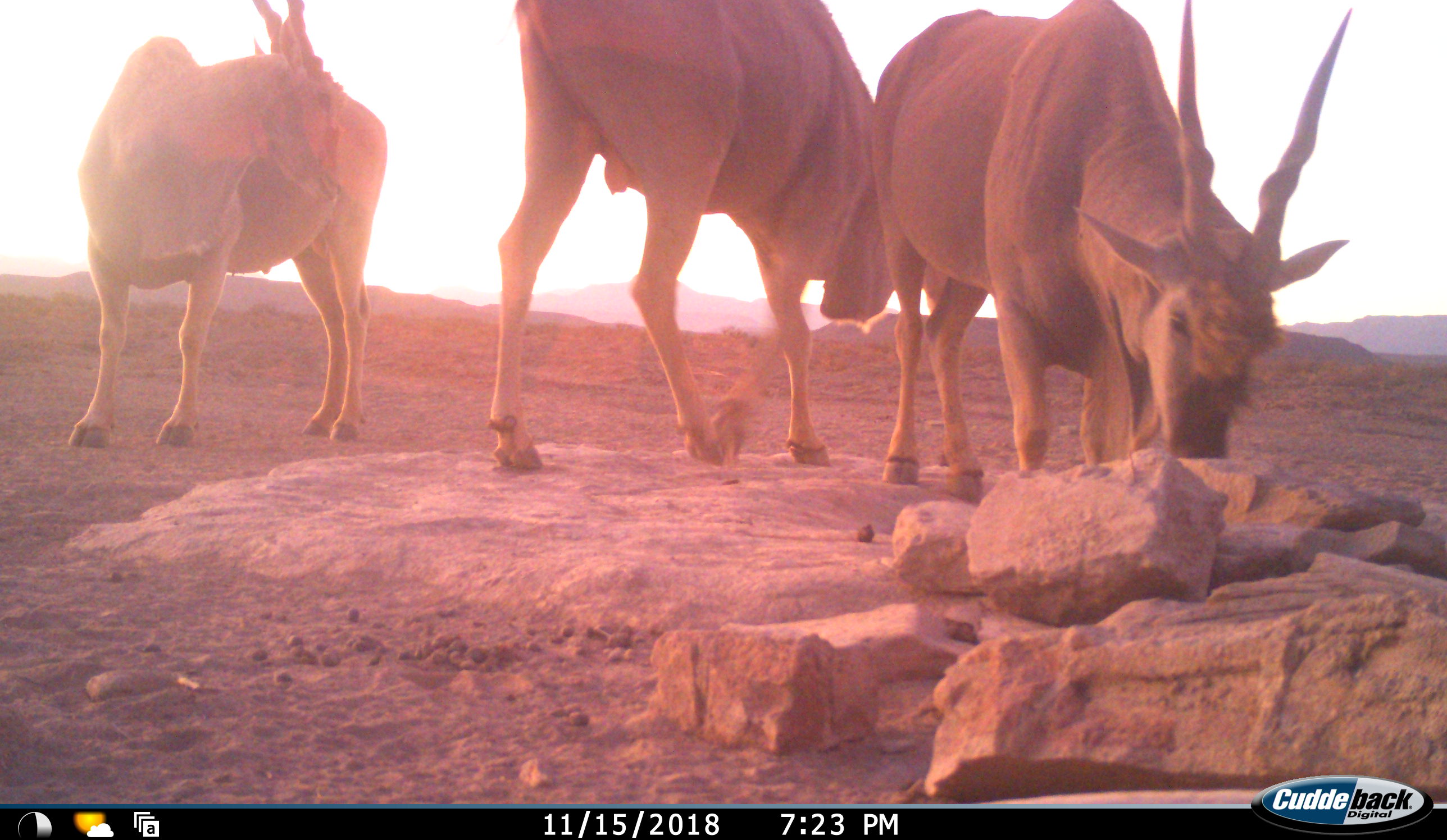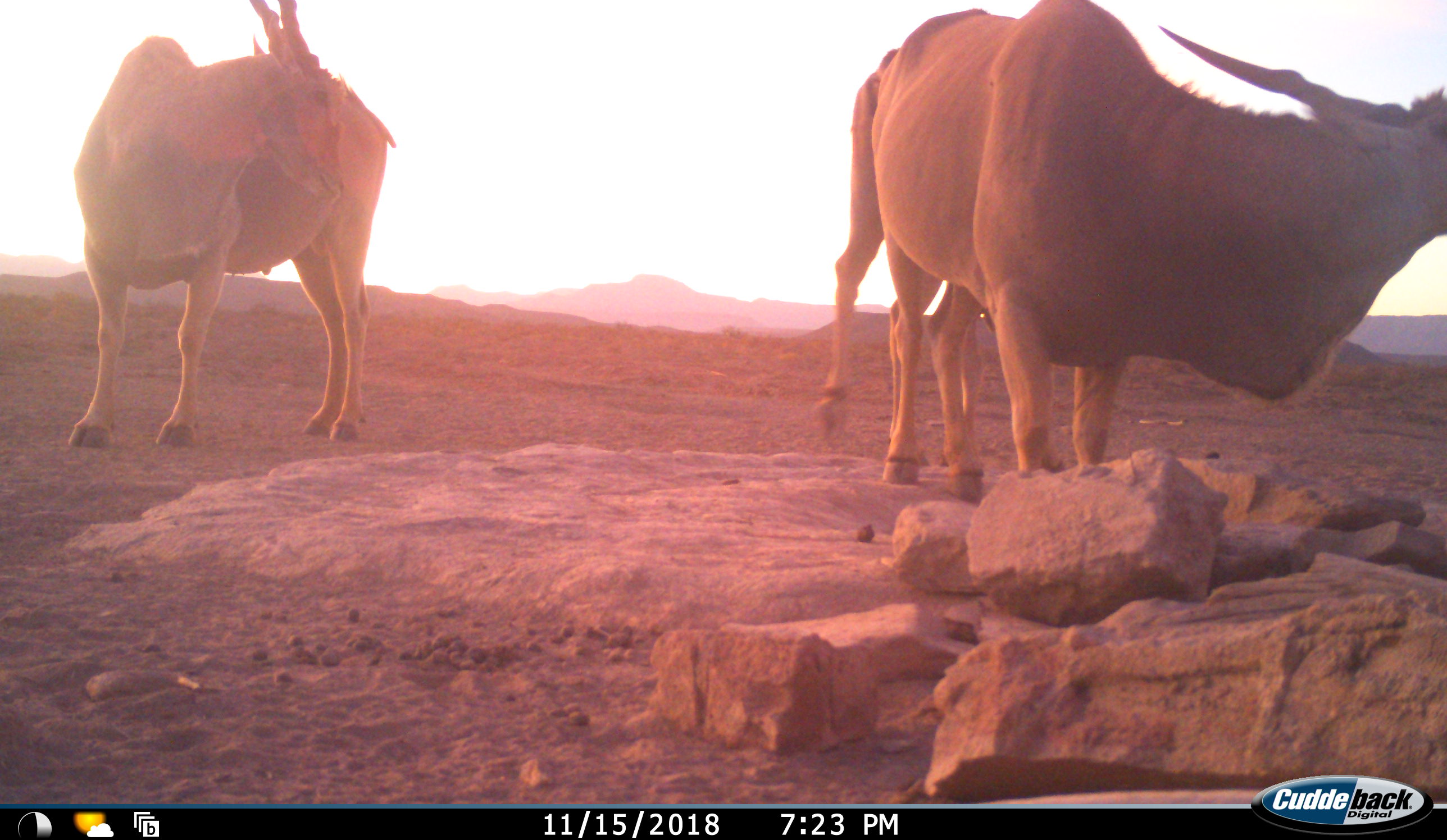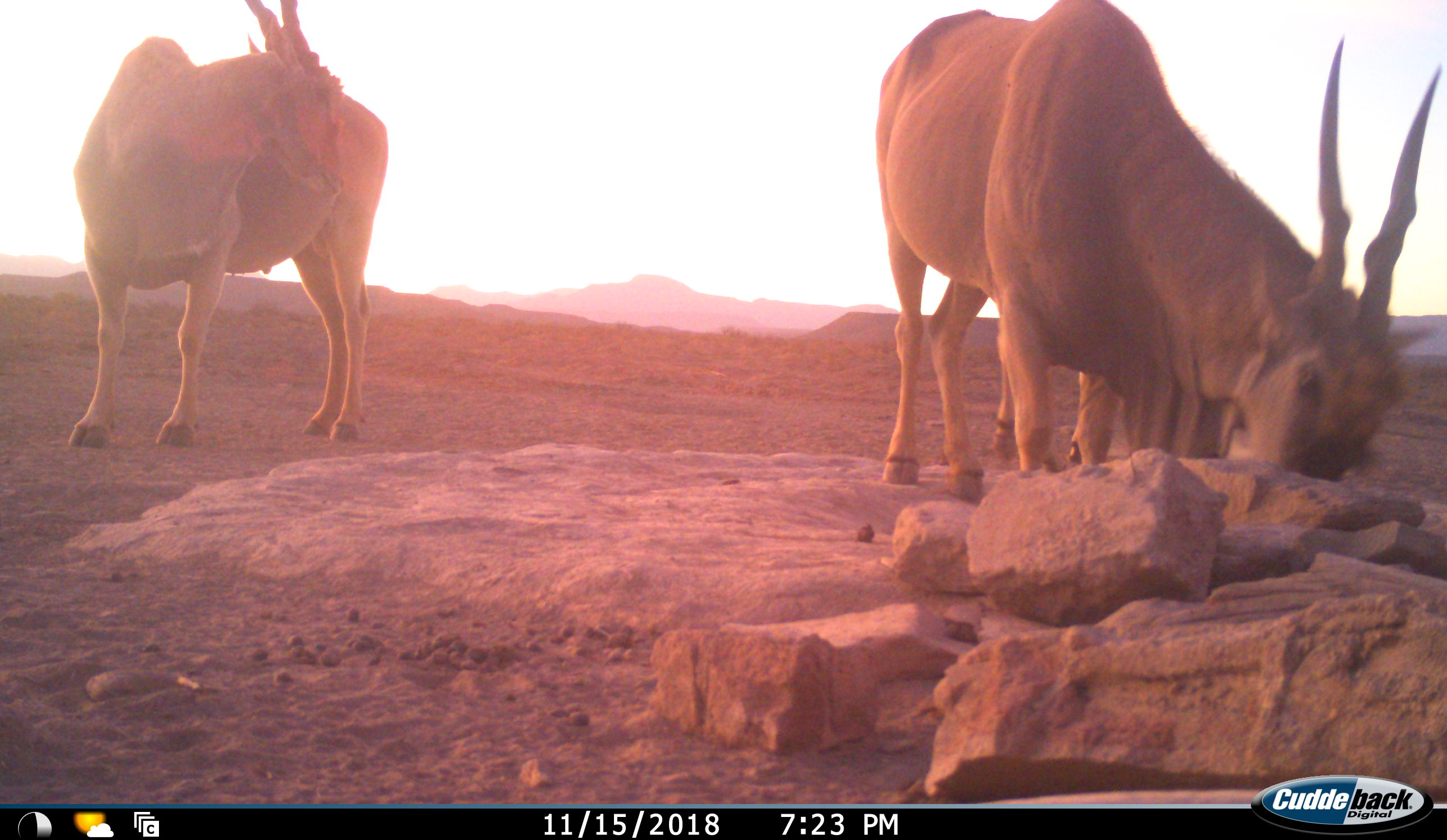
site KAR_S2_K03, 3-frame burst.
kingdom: Animalia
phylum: Chordata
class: Mammalia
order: Artiodactyla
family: Bovidae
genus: Tragelaphus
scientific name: Tragelaphus oryx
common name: eland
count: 3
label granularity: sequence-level